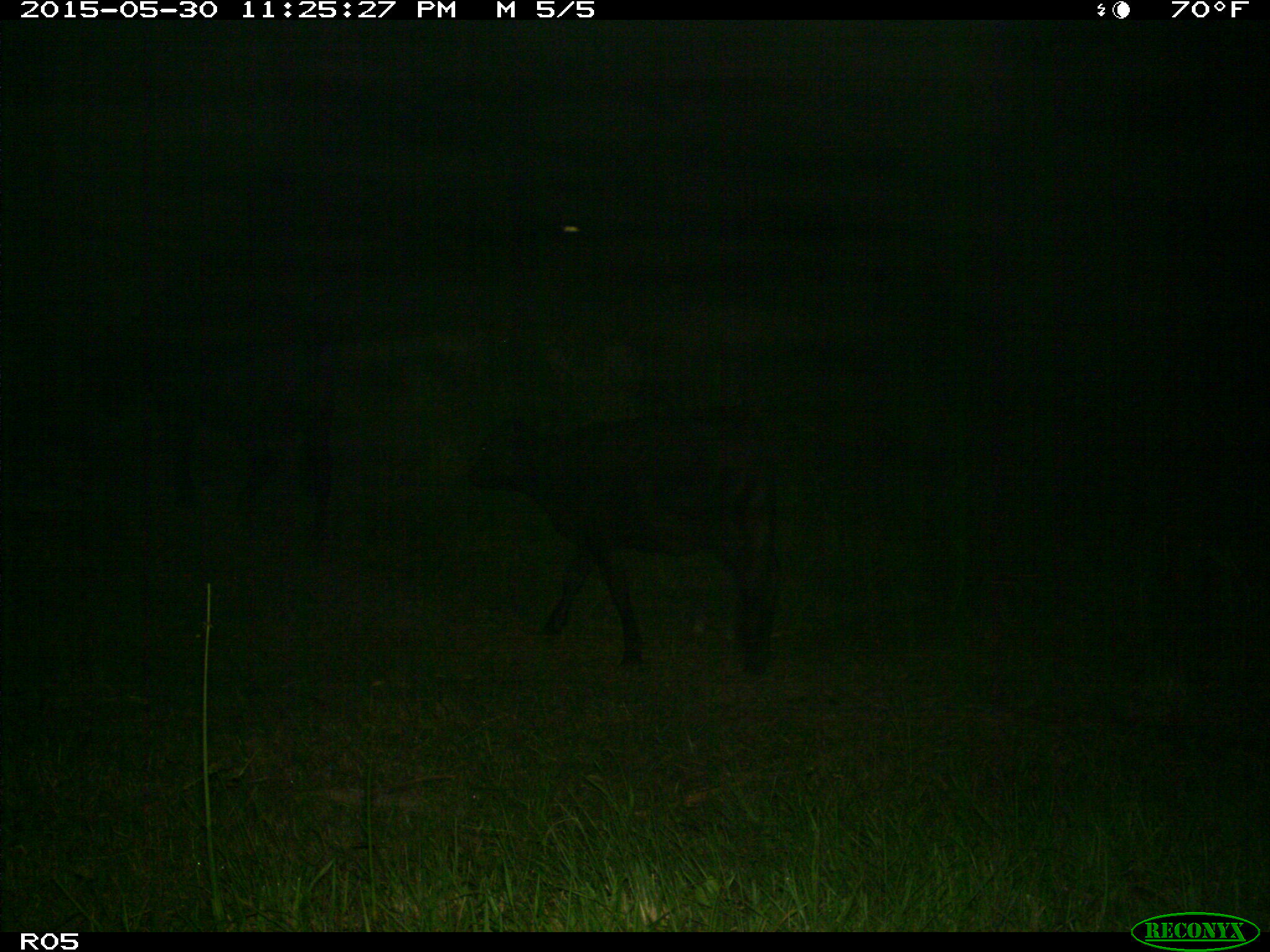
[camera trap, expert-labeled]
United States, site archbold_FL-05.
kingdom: Animalia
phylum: Chordata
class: Mammalia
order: Artiodactyla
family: Bovidae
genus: Bos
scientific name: Bos taurus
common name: domestic cow